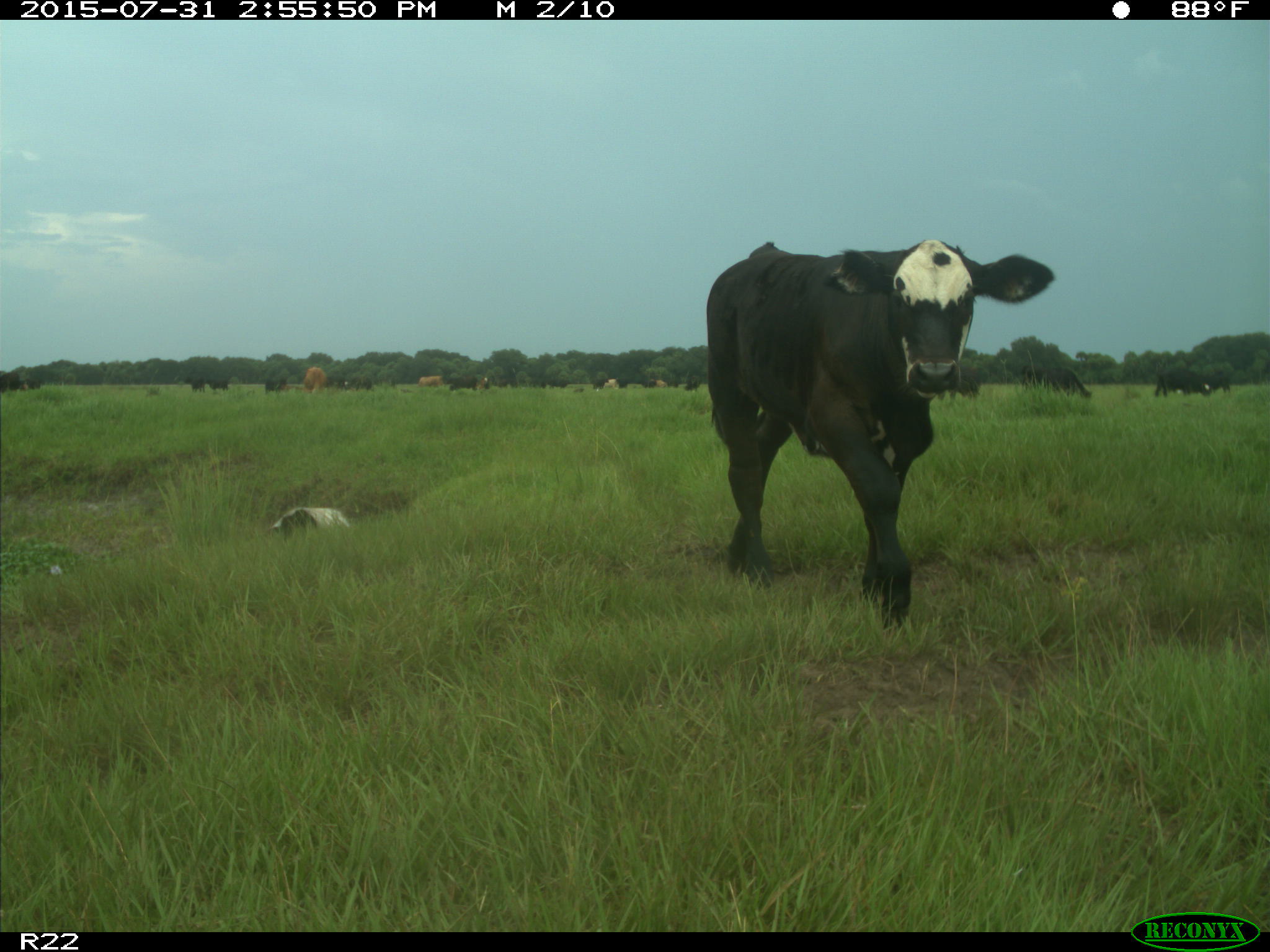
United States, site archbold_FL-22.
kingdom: Animalia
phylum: Chordata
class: Mammalia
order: Artiodactyla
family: Bovidae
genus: Bos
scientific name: Bos taurus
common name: domestic cow